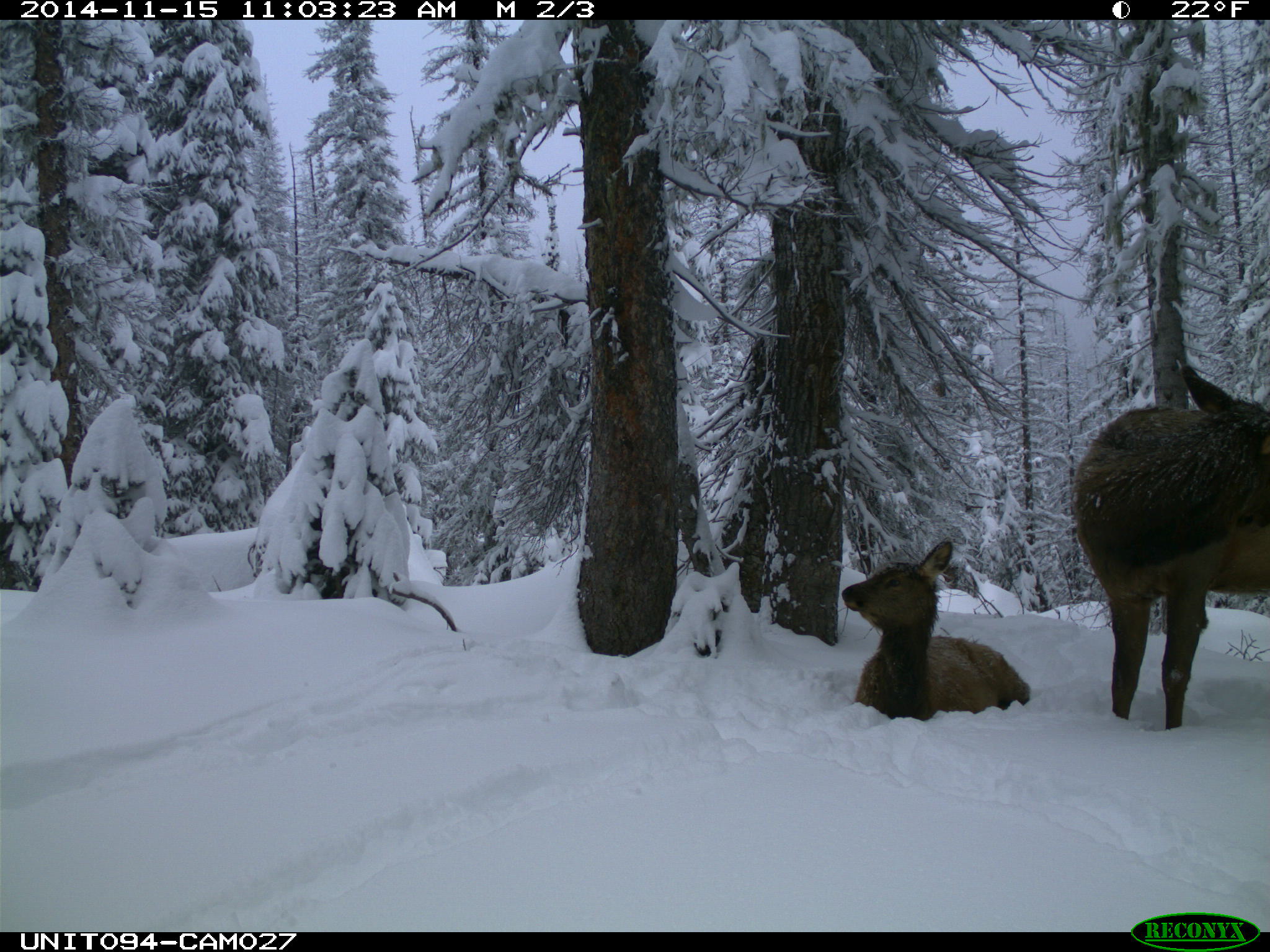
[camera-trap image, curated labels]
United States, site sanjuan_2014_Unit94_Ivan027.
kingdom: Animalia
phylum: Chordata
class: Mammalia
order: Artiodactyla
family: Cervidae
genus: Cervus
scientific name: Cervus elaphus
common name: red deer